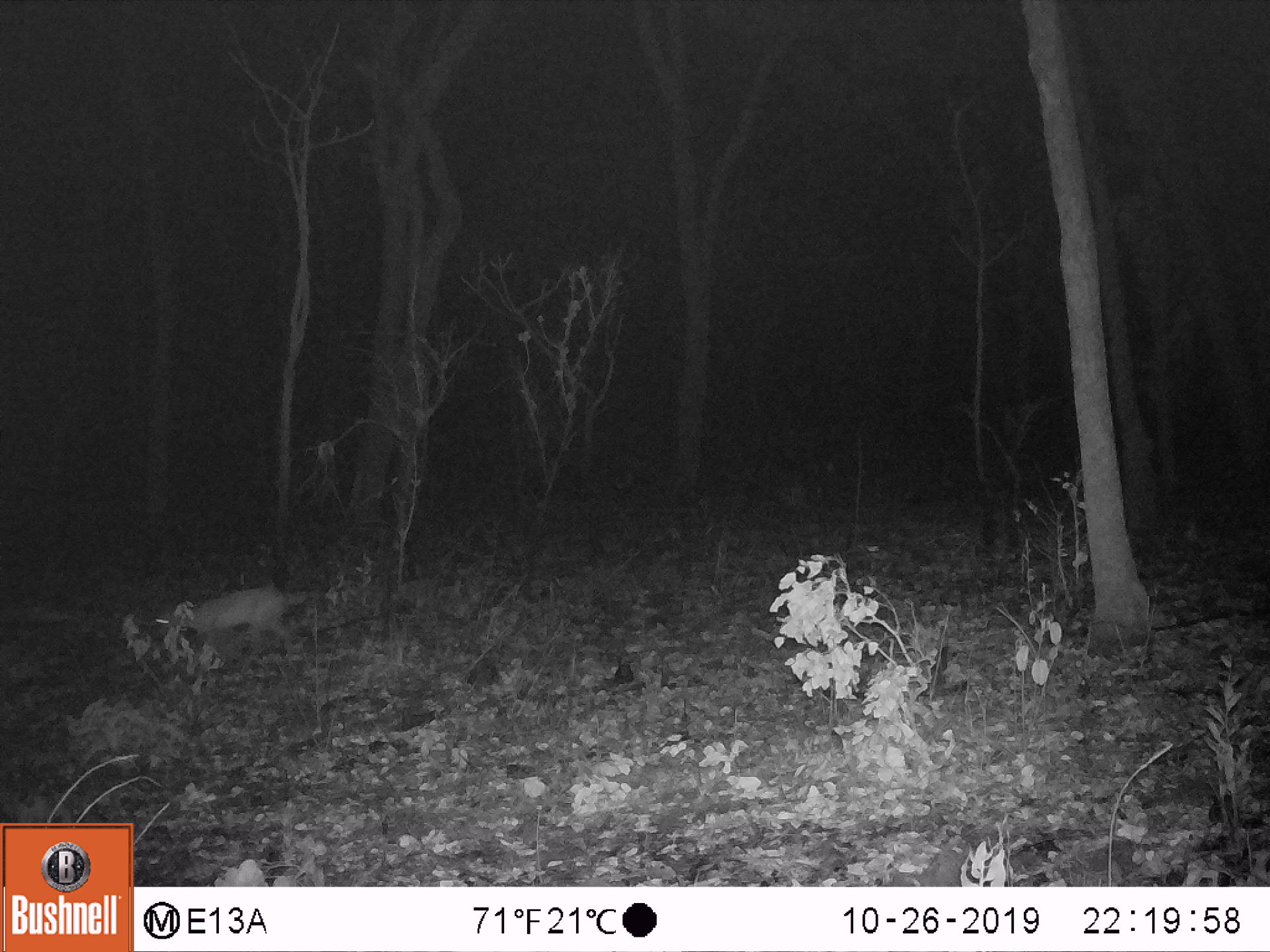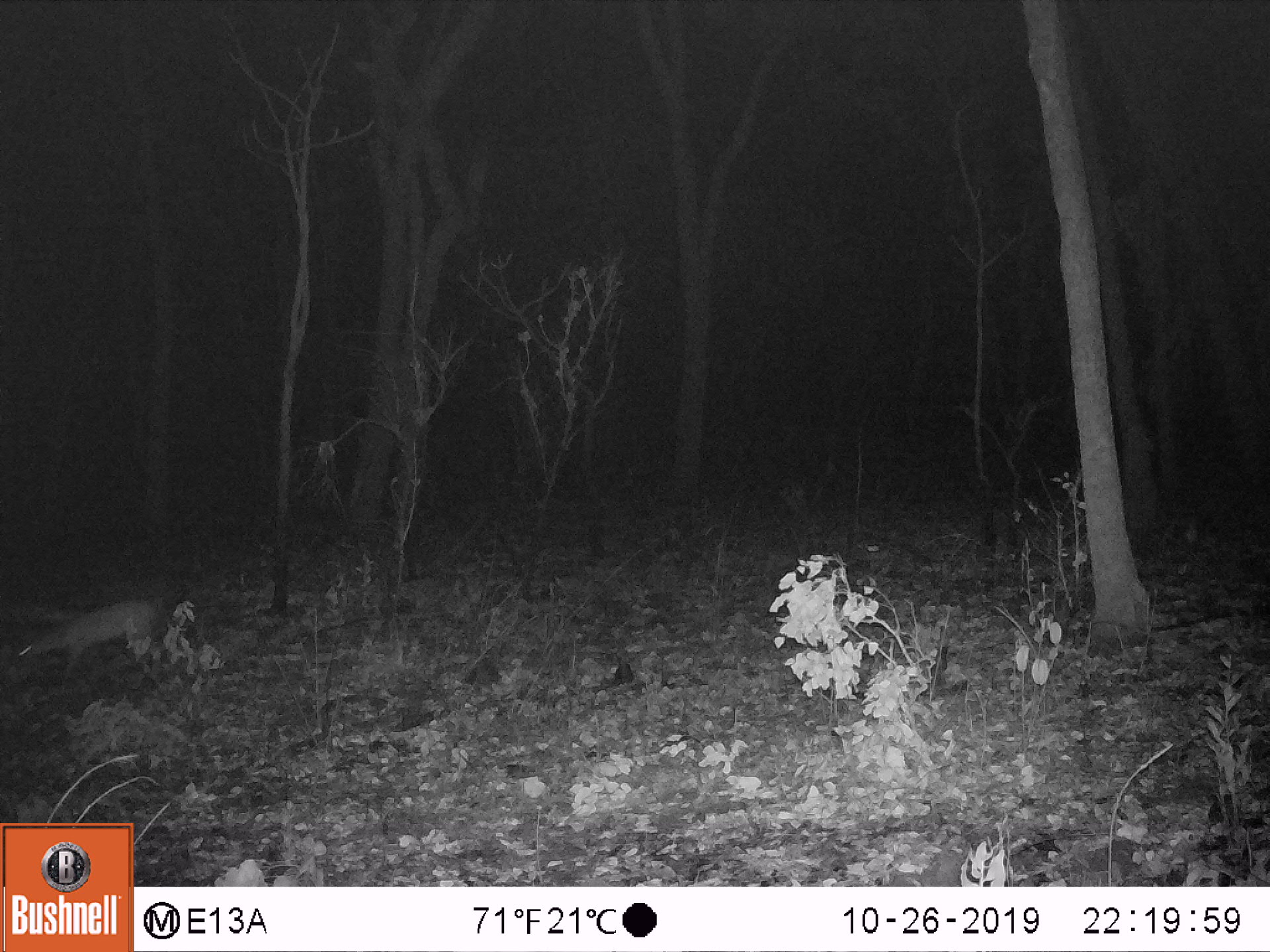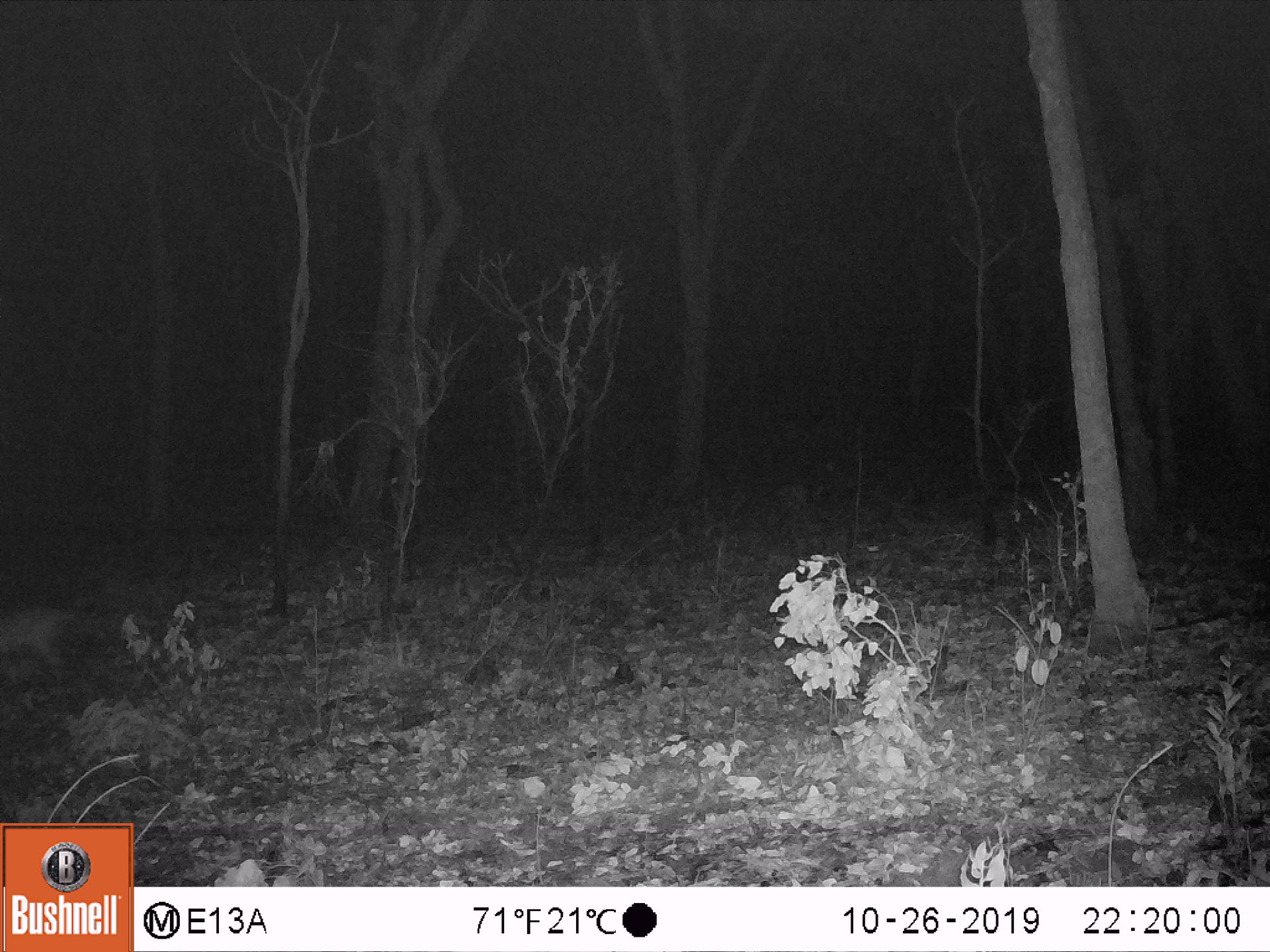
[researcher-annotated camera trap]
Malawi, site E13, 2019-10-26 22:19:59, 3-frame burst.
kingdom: Animalia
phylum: Chordata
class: Mammalia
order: Artiodactyla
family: Bovidae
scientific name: Antilopinae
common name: small antelope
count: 1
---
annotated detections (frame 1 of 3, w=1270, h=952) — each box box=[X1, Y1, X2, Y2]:
small antelope: box=[151, 579, 313, 651]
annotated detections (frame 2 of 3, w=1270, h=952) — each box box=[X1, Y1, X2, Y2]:
small antelope: box=[12, 596, 162, 683]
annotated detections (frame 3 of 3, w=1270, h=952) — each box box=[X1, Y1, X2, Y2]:
small antelope: box=[0, 603, 69, 668]